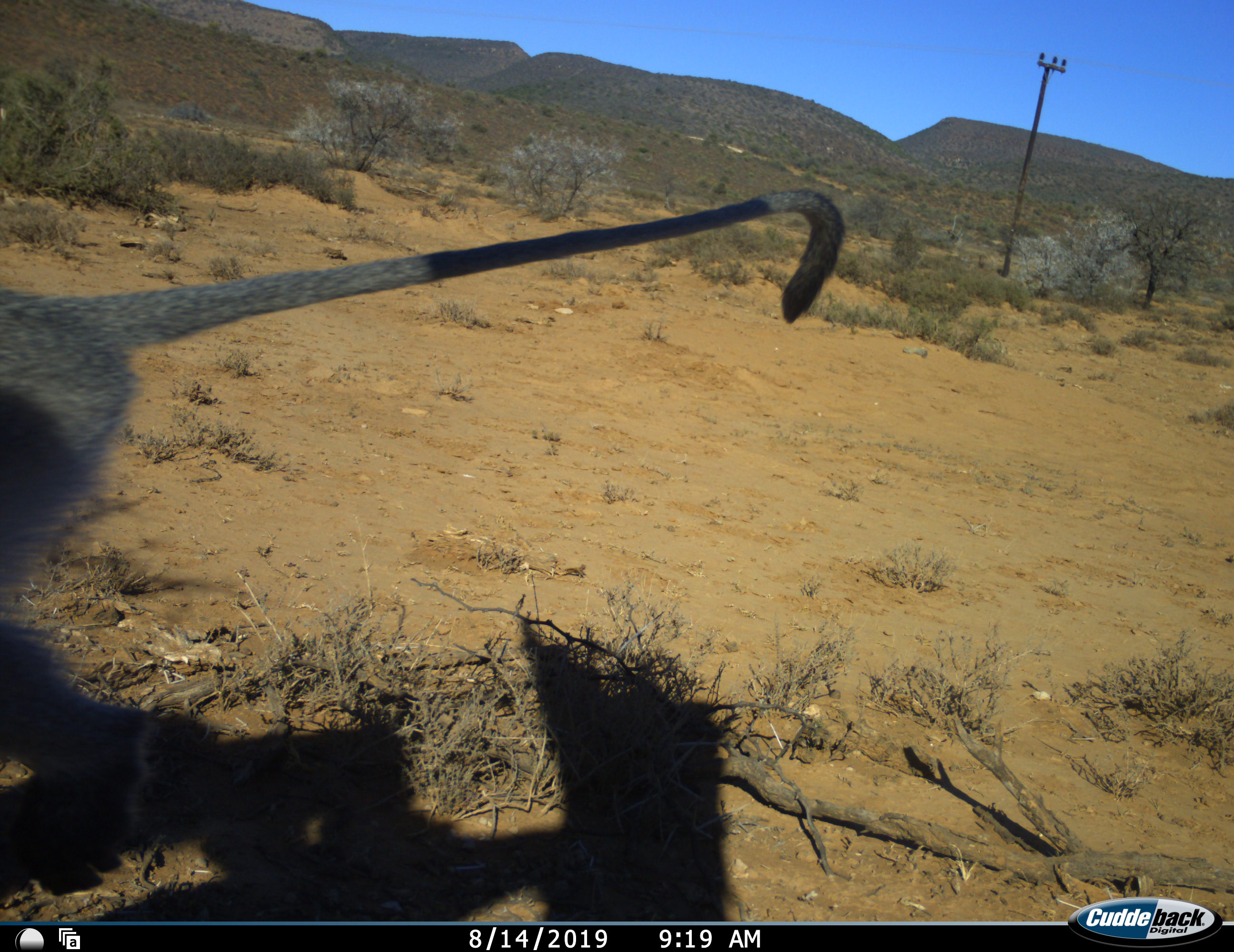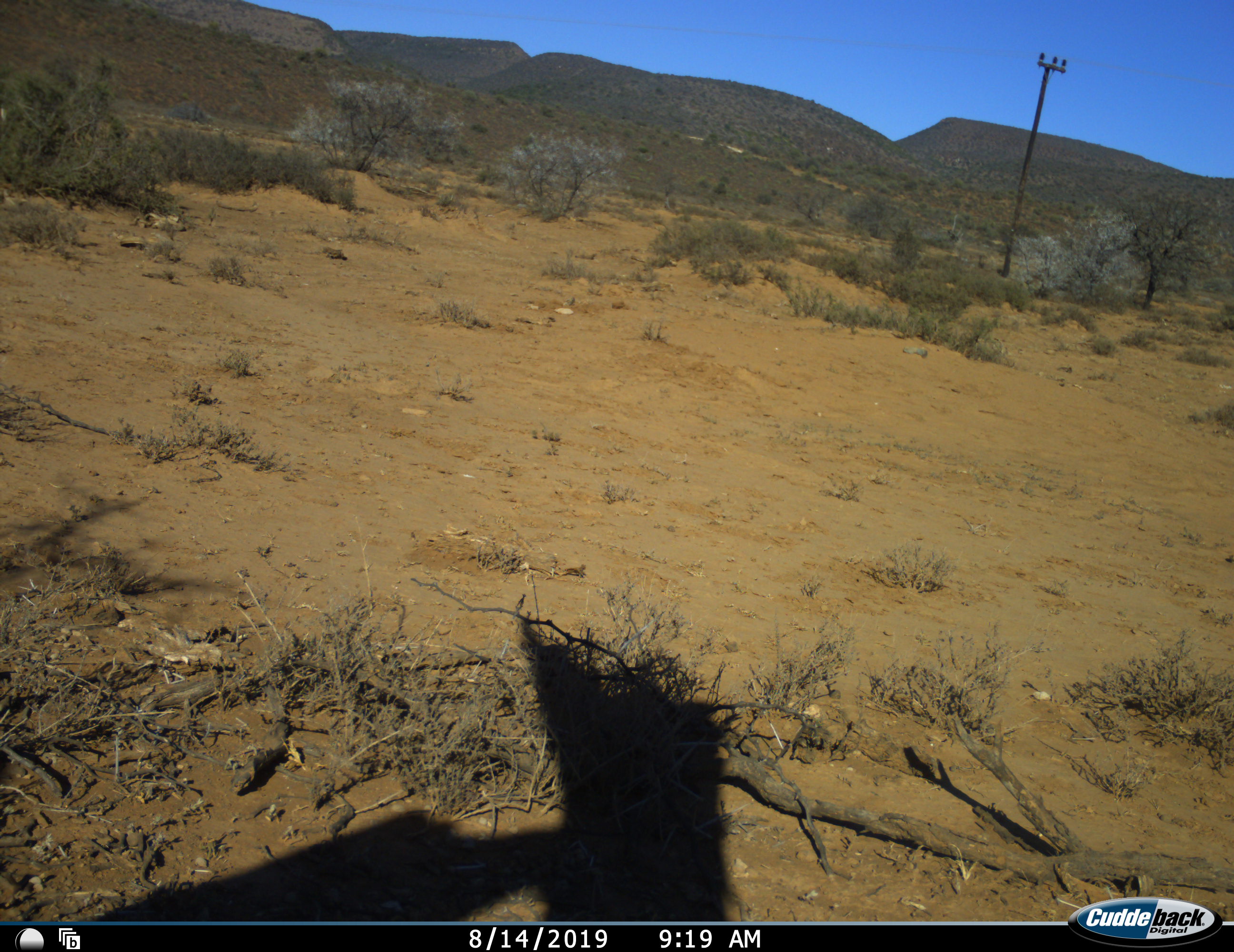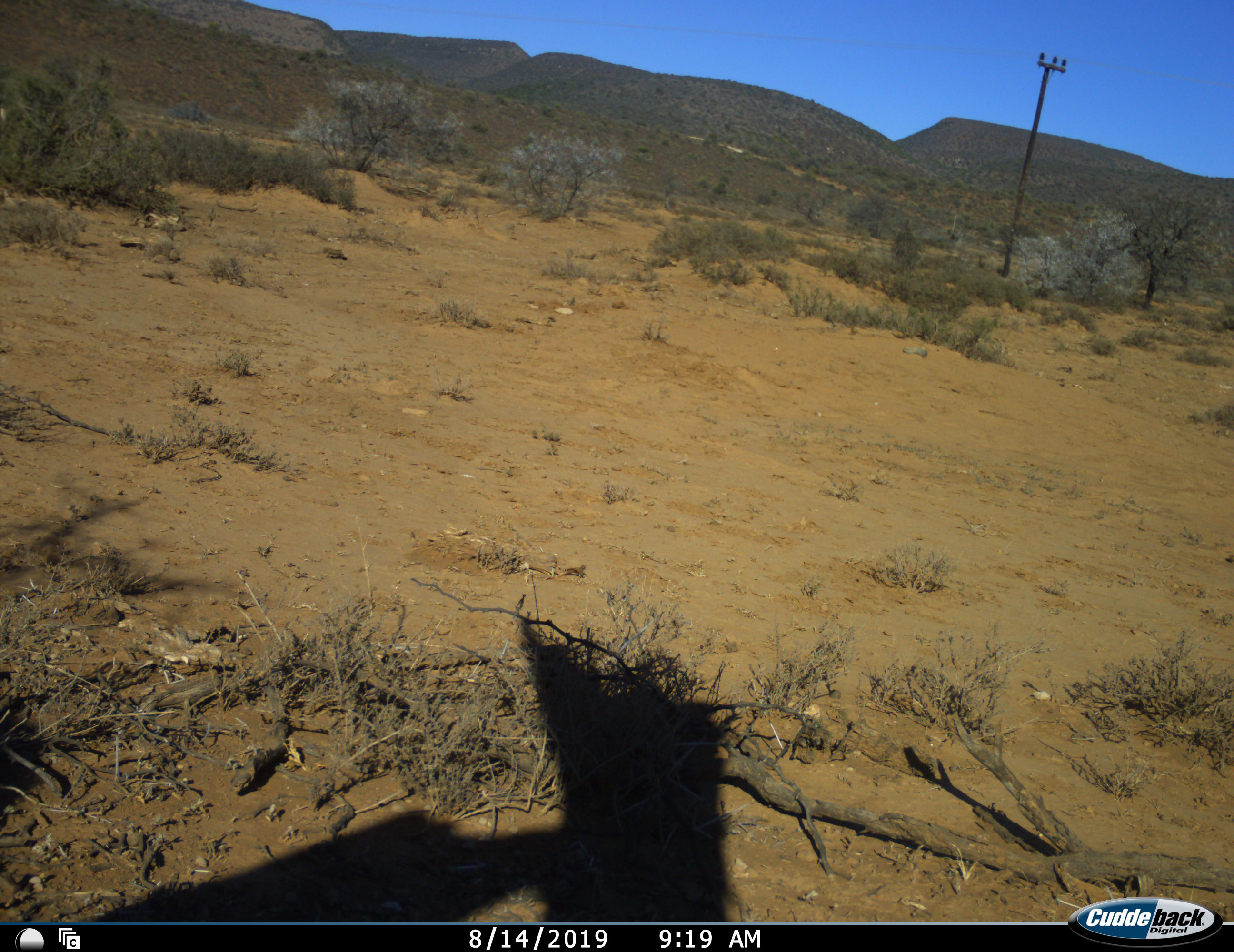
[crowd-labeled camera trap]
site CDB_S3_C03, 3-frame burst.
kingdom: Animalia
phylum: Chordata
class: Mammalia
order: Primates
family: Cercopithecidae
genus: Chlorocebus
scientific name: Chlorocebus pygerythrus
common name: vervet monkey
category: monkeyvervet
Monkeyvervet (vervet monkey) (Chlorocebus pygerythrus), count 1. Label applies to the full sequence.